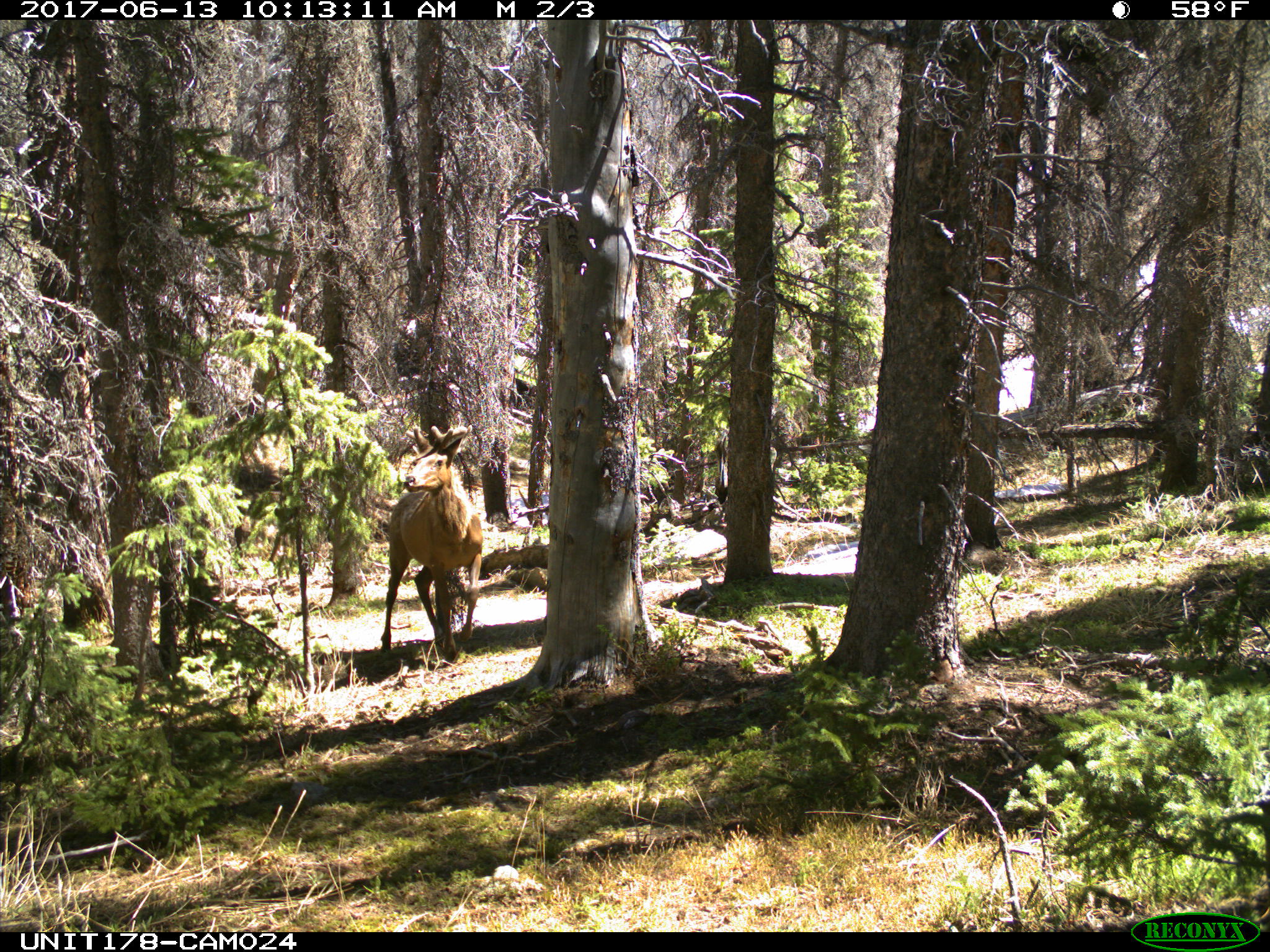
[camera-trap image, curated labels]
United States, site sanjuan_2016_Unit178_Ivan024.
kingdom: Animalia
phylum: Chordata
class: Mammalia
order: Artiodactyla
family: Cervidae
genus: Cervus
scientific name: Cervus elaphus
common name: red deer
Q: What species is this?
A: Cervus elaphus (red deer).